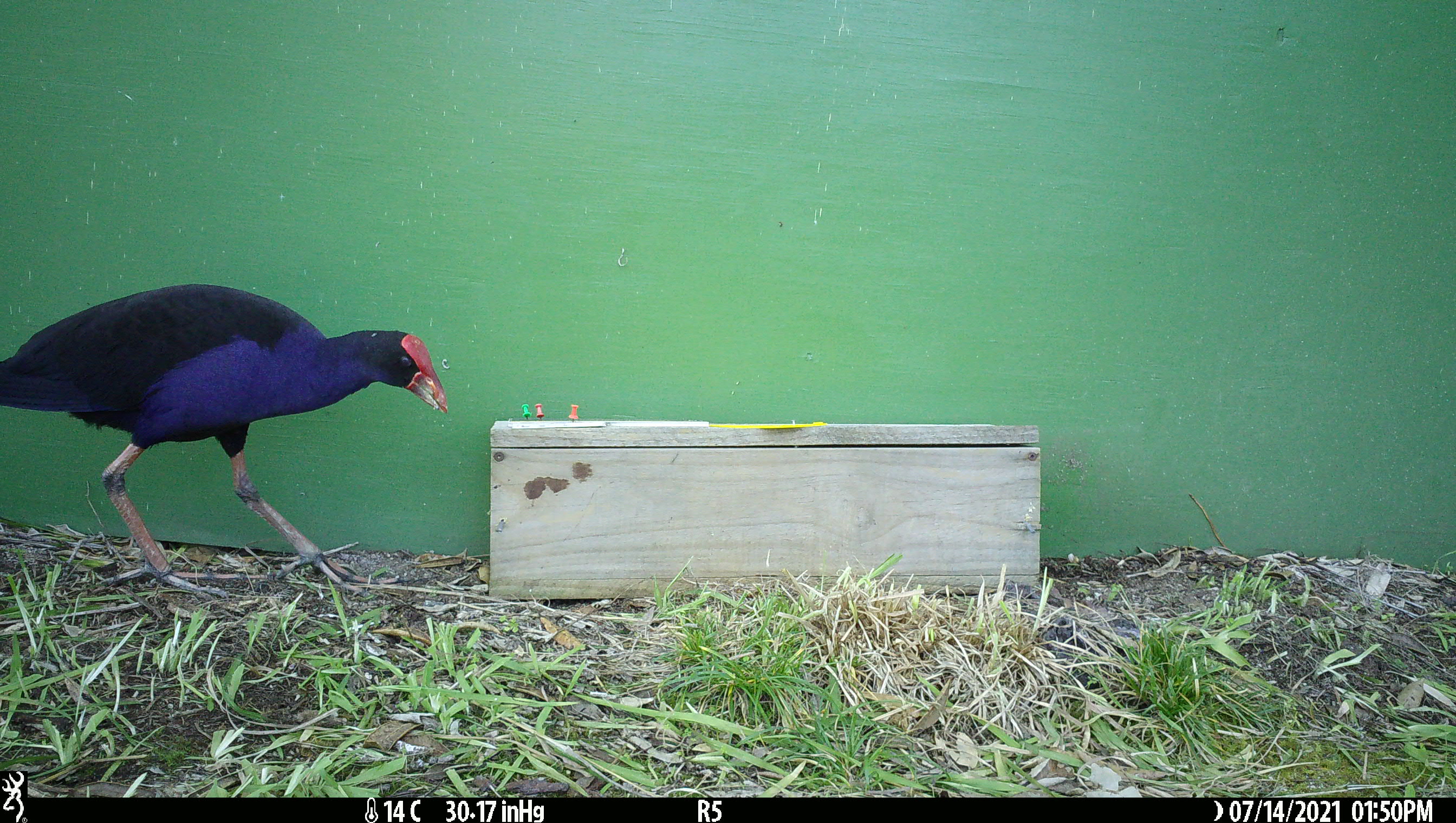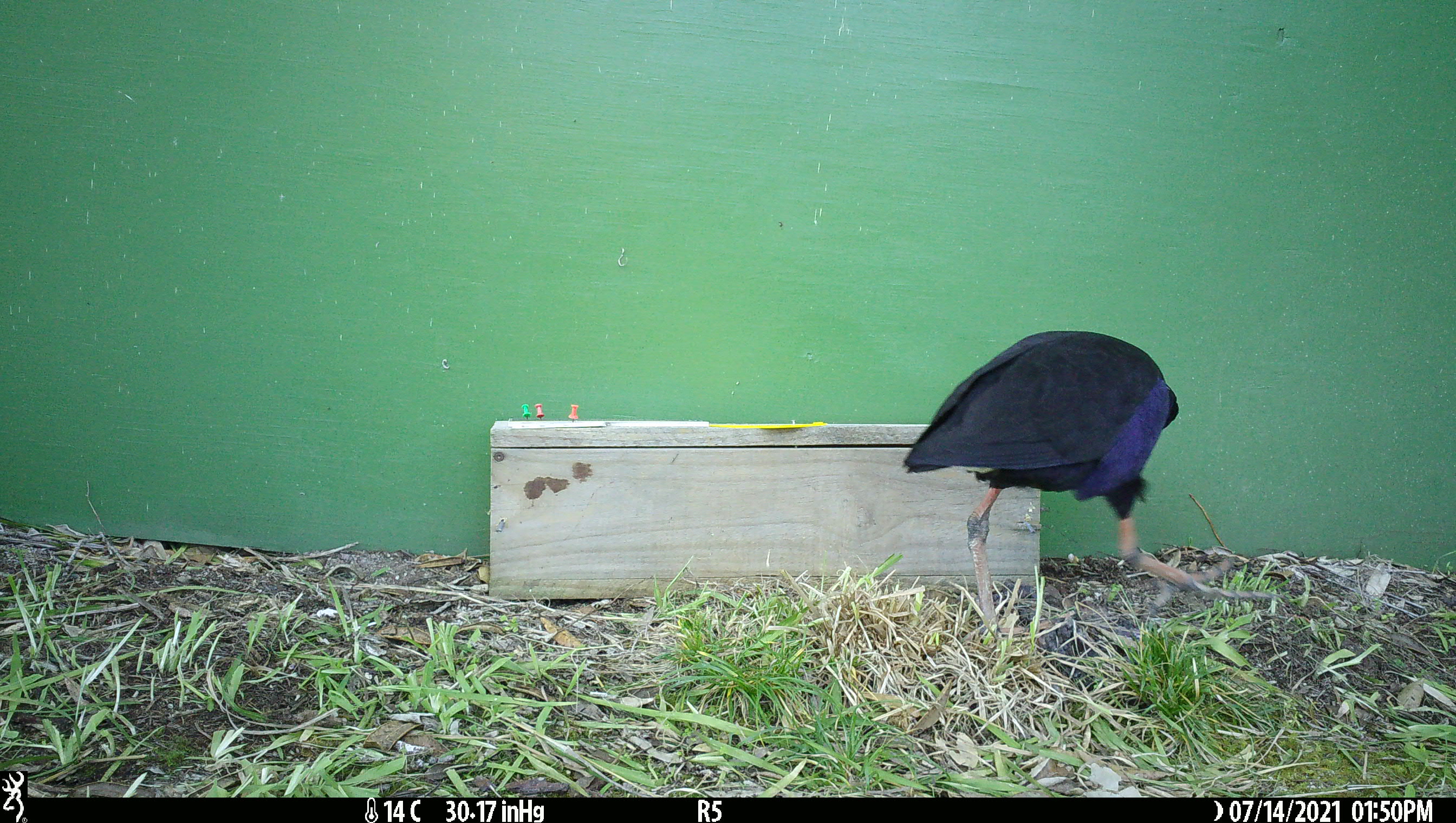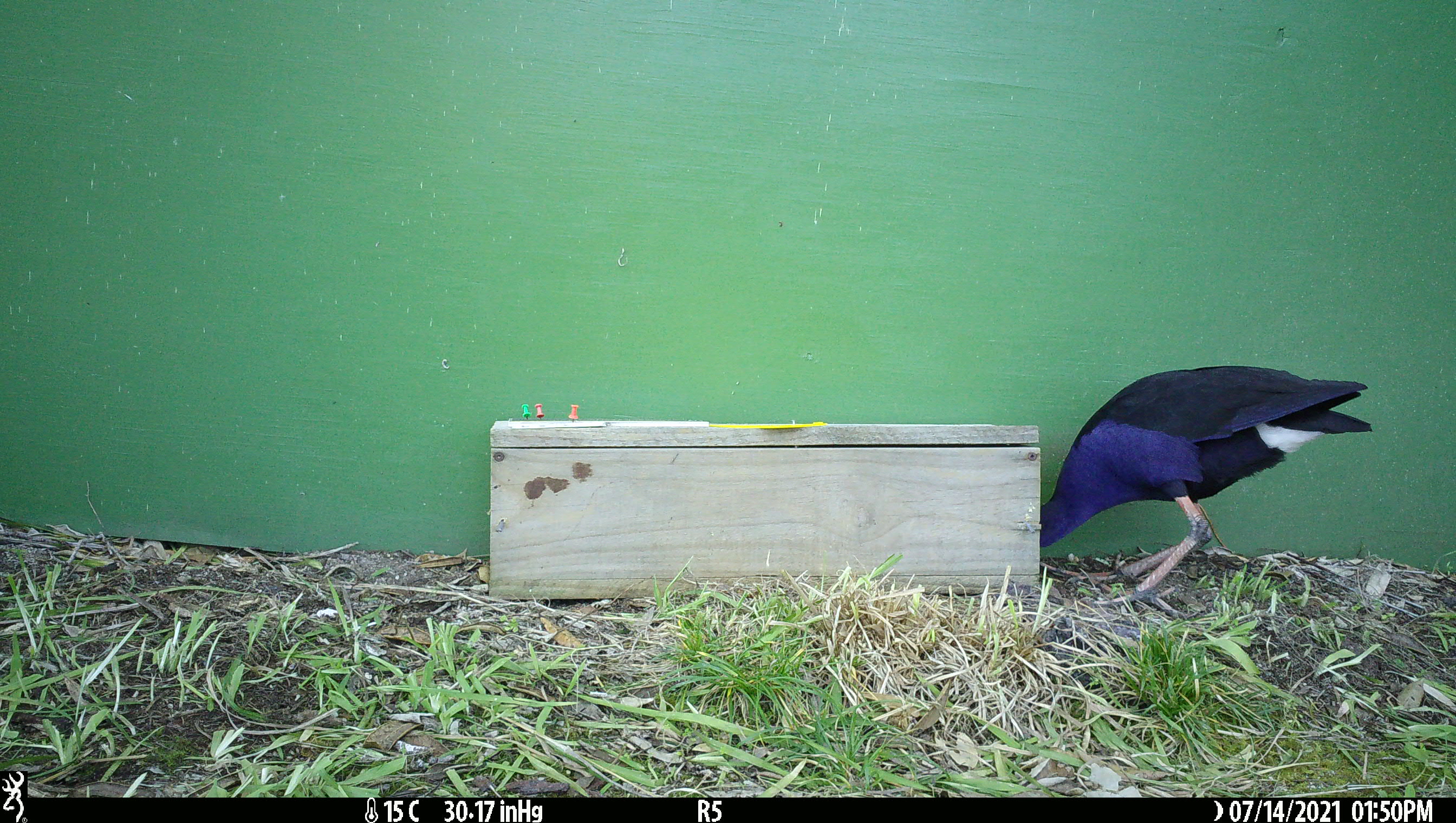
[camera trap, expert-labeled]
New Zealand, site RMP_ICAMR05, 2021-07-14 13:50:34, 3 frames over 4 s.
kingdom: Animalia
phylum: Chordata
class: Aves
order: Gruiformes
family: Rallidae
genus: Porphyrio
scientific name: Porphyrio melanotus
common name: australasian swamphen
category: pukeko